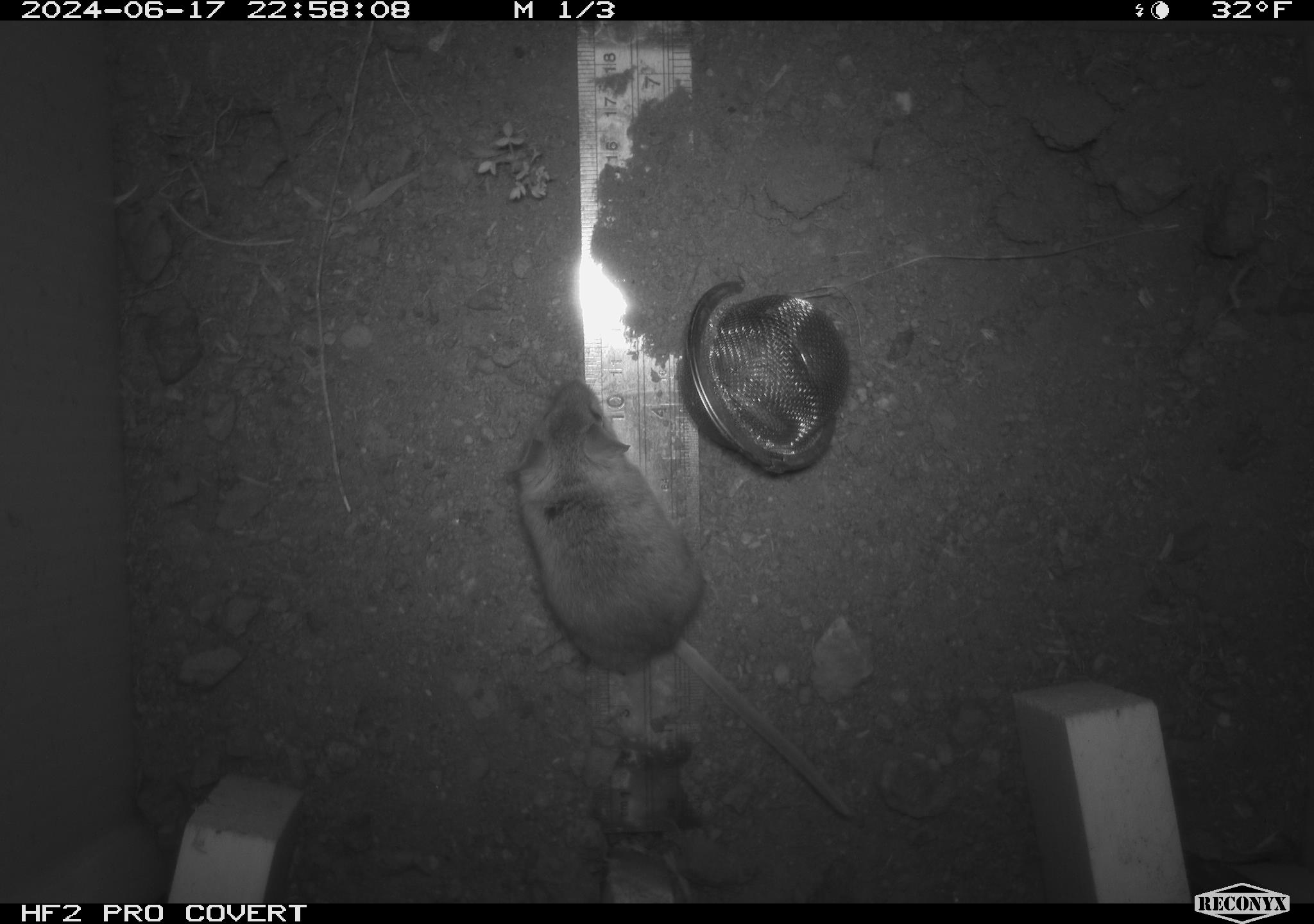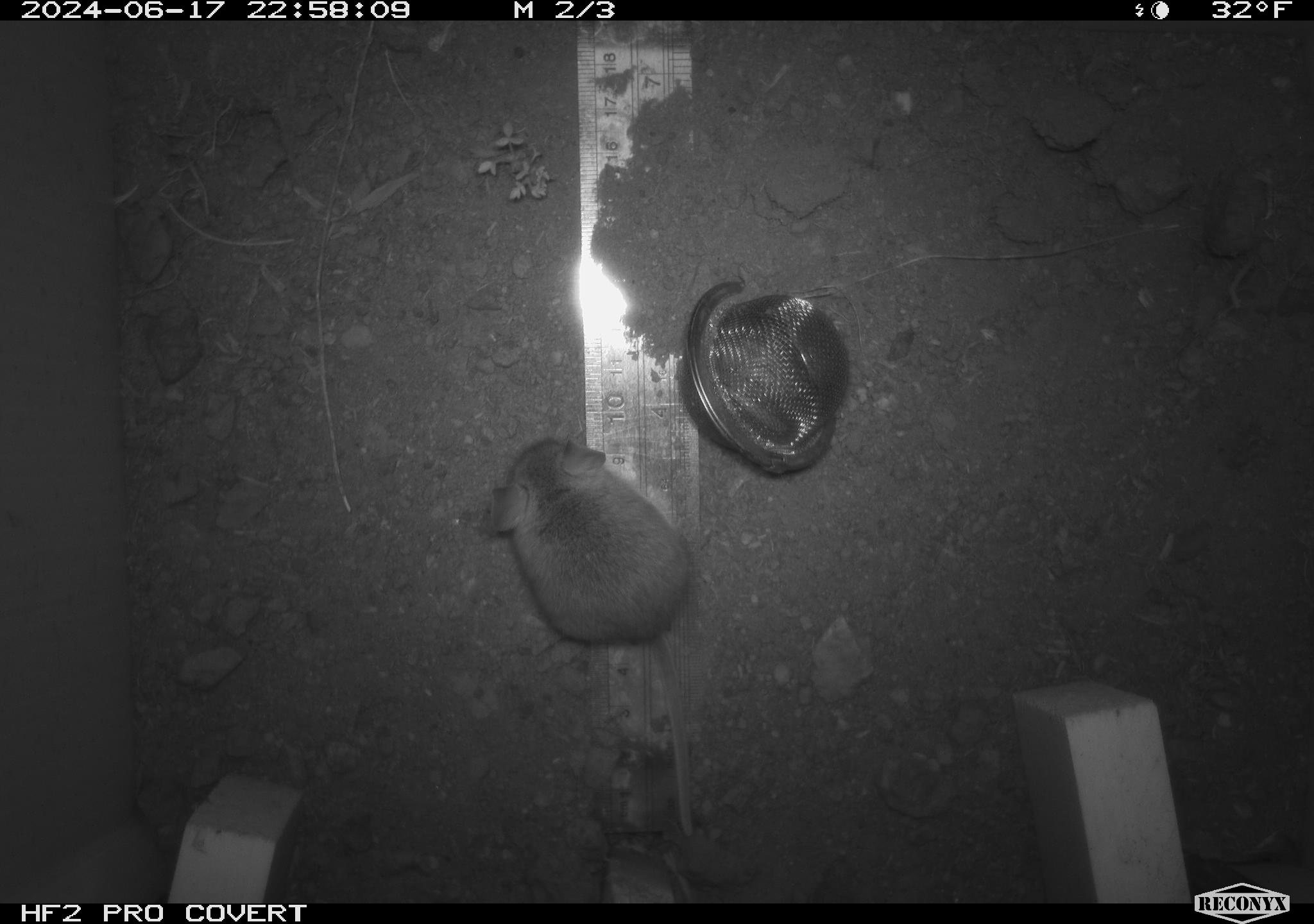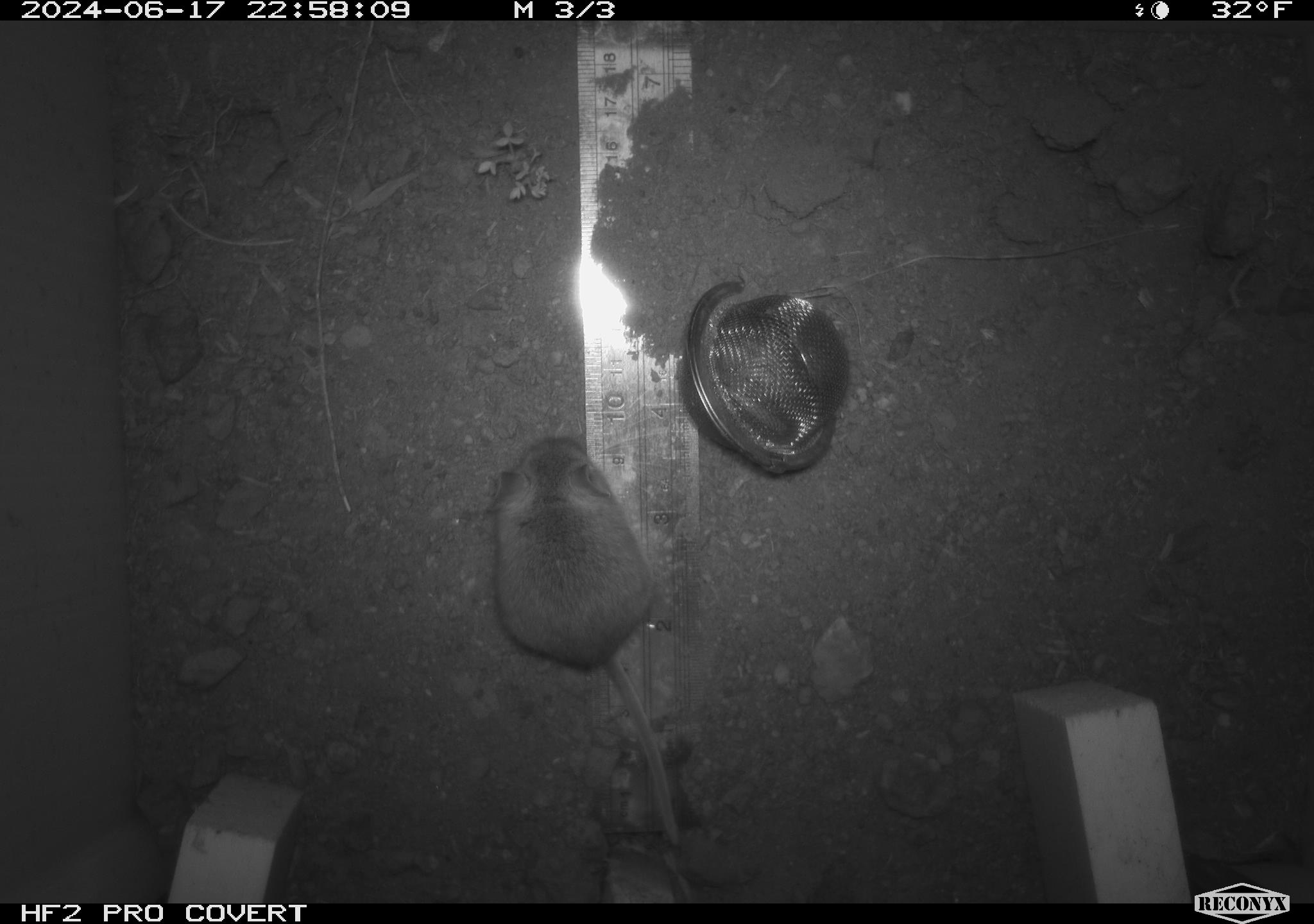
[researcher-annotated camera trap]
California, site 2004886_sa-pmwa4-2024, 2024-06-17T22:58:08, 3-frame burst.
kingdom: Animalia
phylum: Chordata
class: Mammalia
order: Rodentia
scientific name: Rodentia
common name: mouse species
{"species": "mouse species (Rodentia)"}